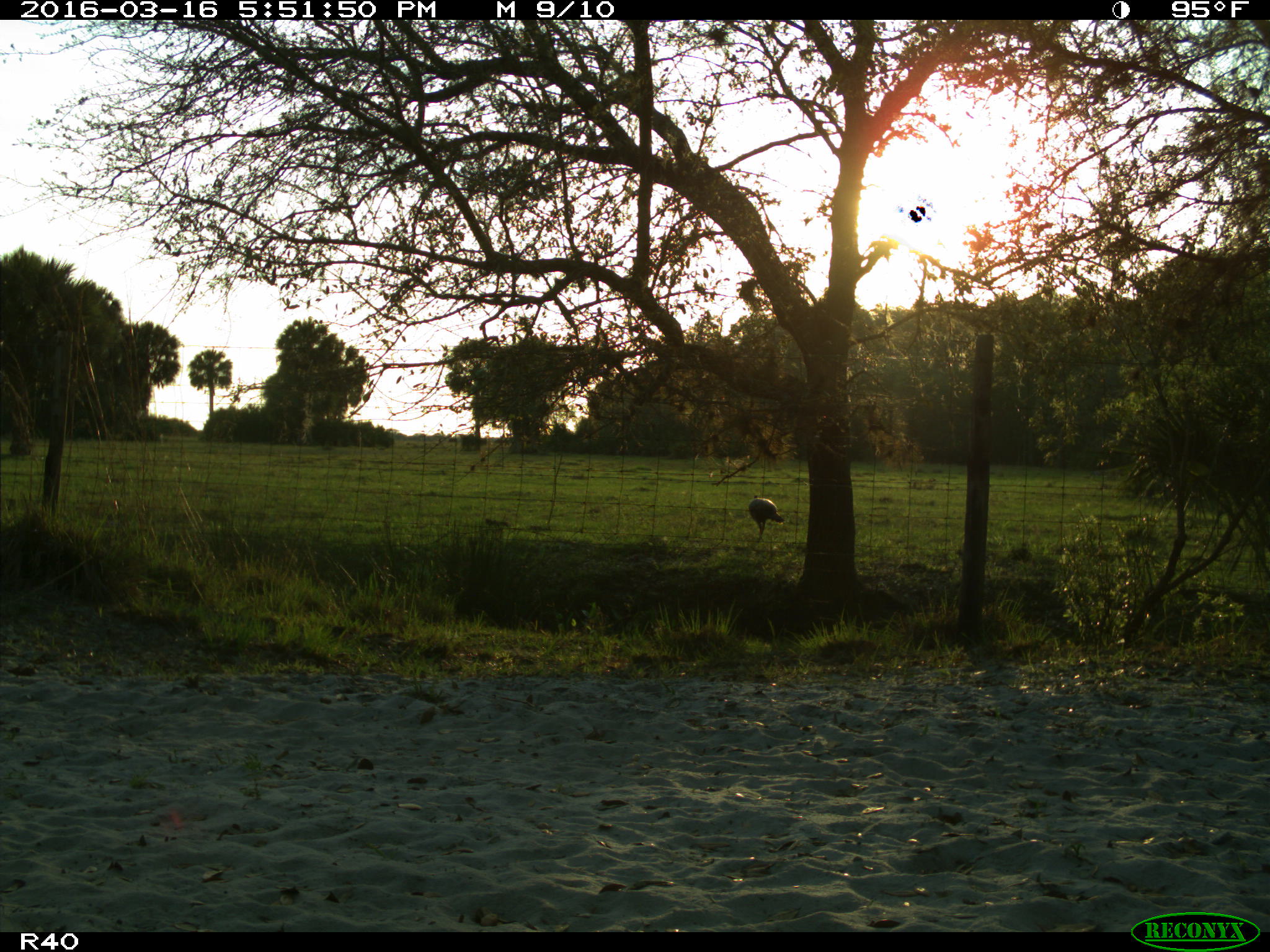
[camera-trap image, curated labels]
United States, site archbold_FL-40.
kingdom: Animalia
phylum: Chordata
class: Aves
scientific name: Aves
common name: birds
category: unidentified bird